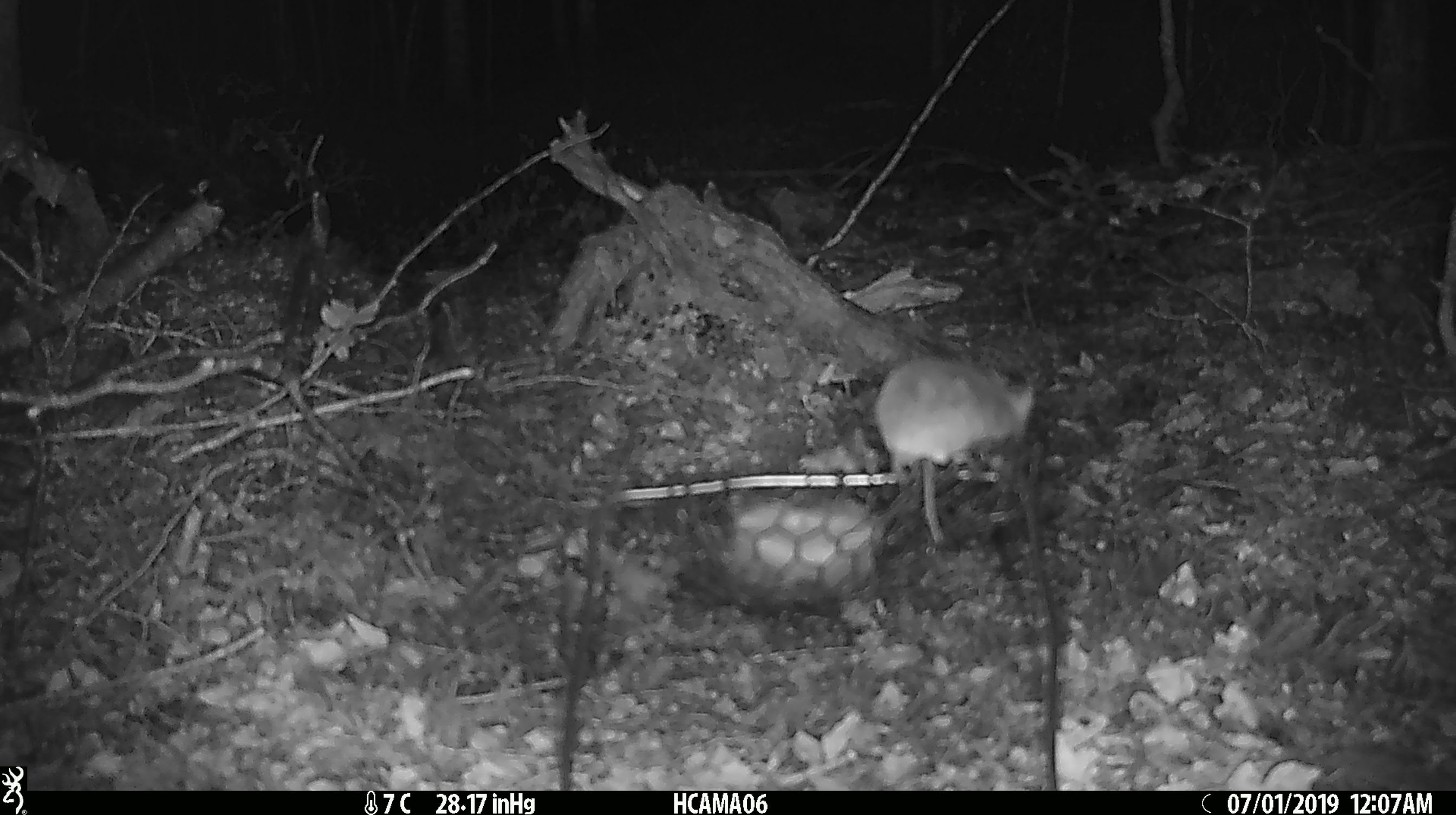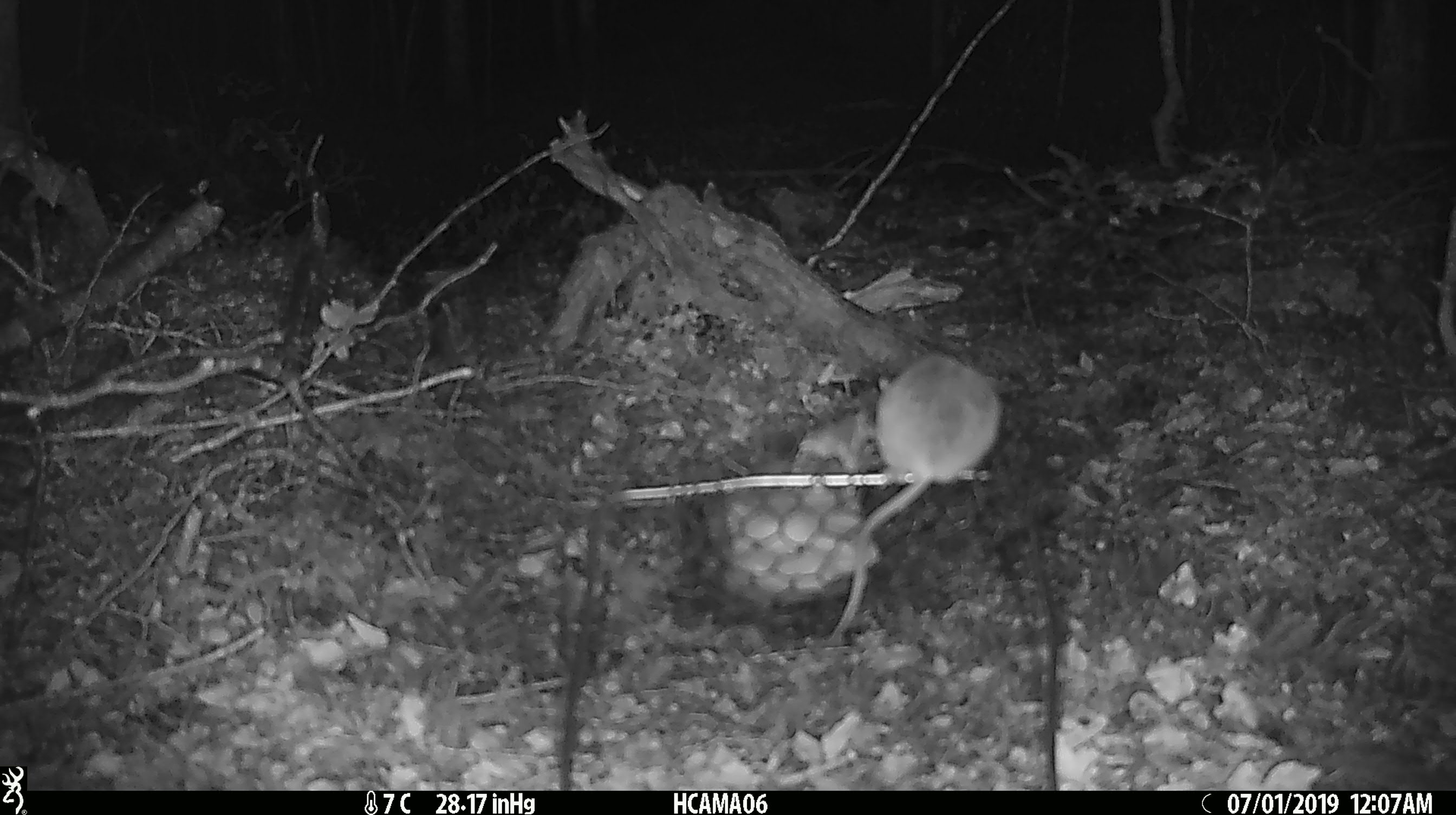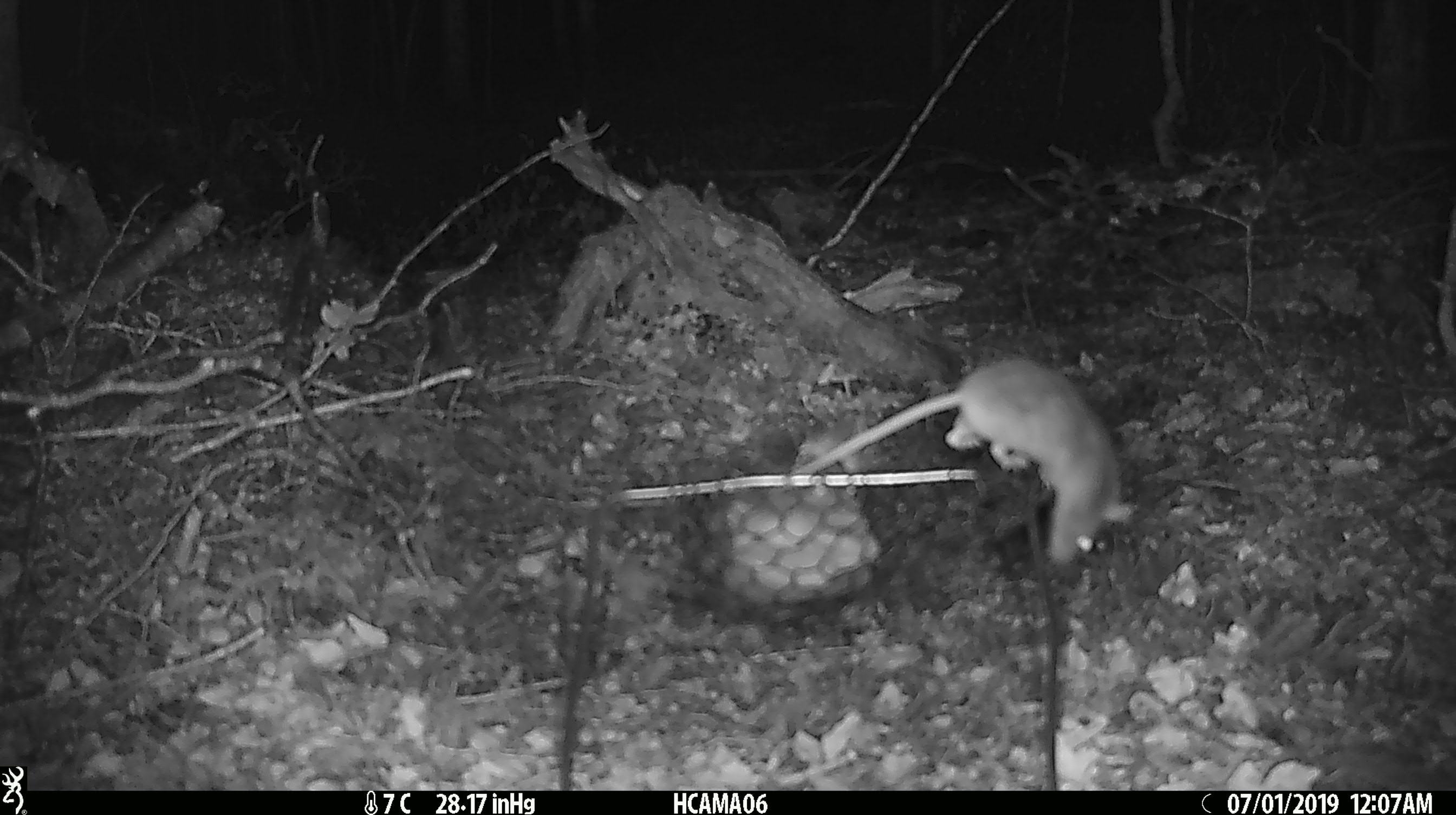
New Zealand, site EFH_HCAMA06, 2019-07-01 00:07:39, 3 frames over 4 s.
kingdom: Animalia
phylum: Chordata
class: Mammalia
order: Rodentia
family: Muridae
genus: Mus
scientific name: Mus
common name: mouse